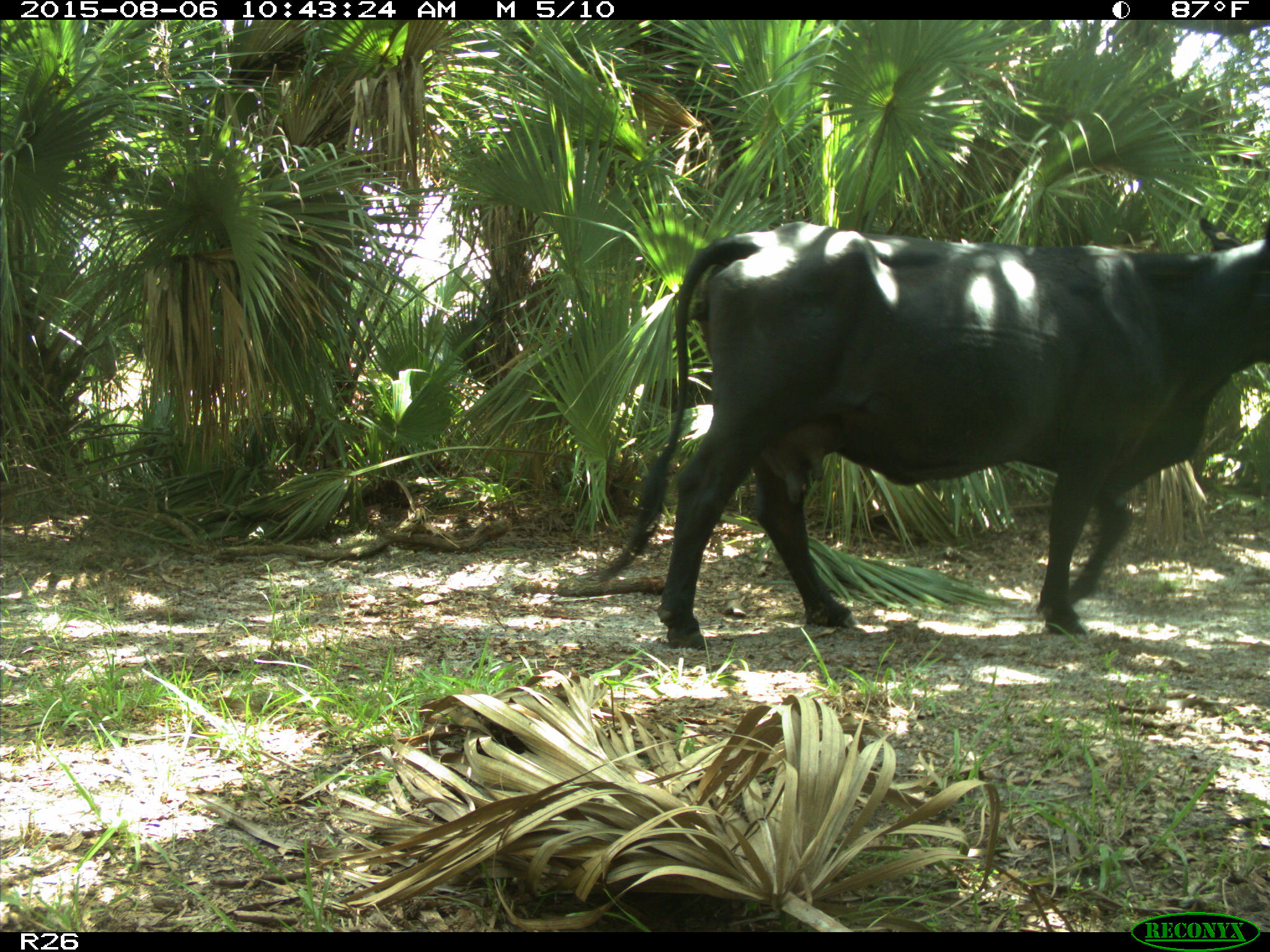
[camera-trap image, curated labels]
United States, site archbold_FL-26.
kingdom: Animalia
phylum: Chordata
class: Mammalia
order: Artiodactyla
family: Bovidae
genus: Bos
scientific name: Bos taurus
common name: domestic cow